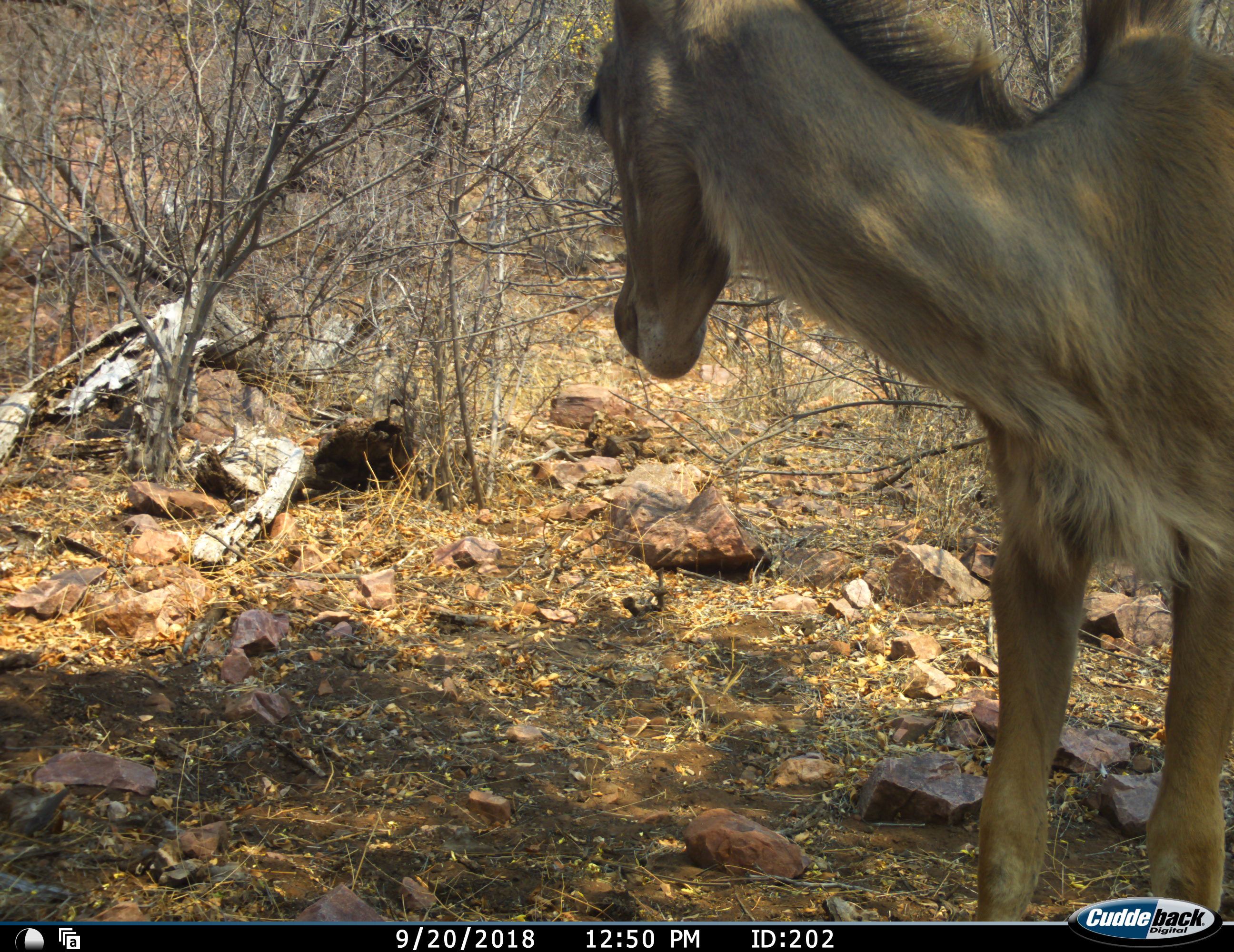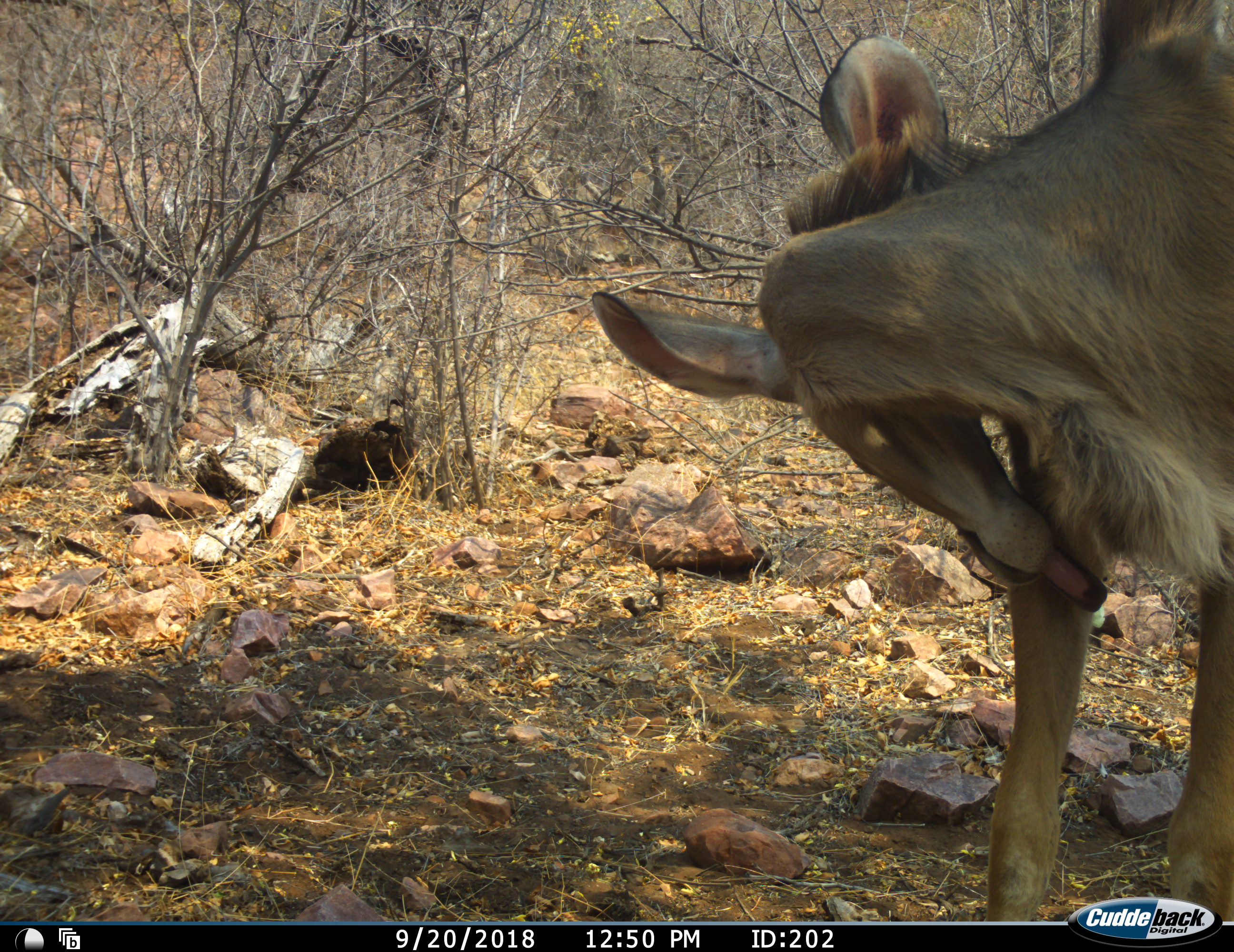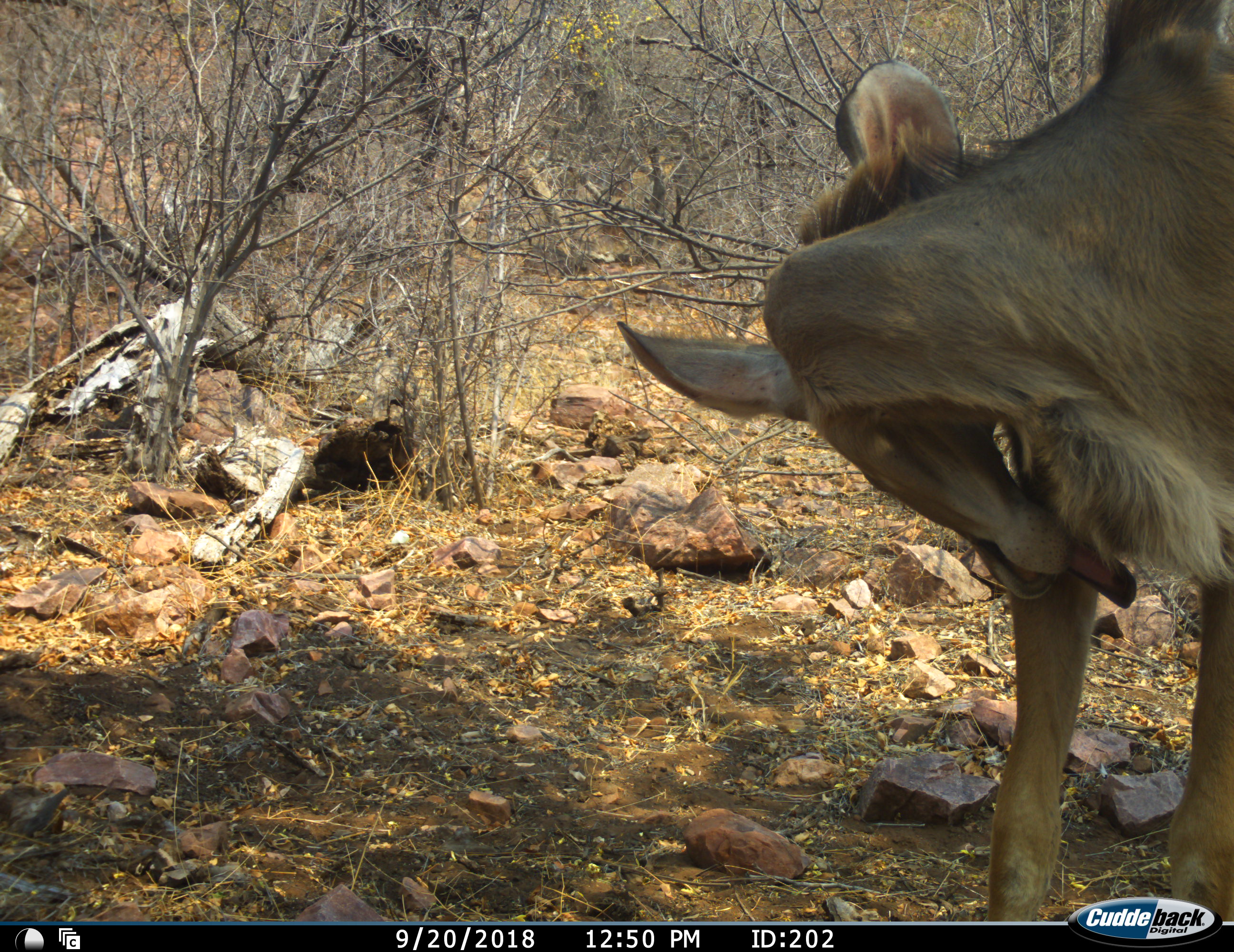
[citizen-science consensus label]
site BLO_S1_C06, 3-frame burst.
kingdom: Animalia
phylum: Chordata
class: Mammalia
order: Artiodactyla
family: Bovidae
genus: Tragelaphus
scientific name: Tragelaphus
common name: kudu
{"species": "kudu (Tragelaphus)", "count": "1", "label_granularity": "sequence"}